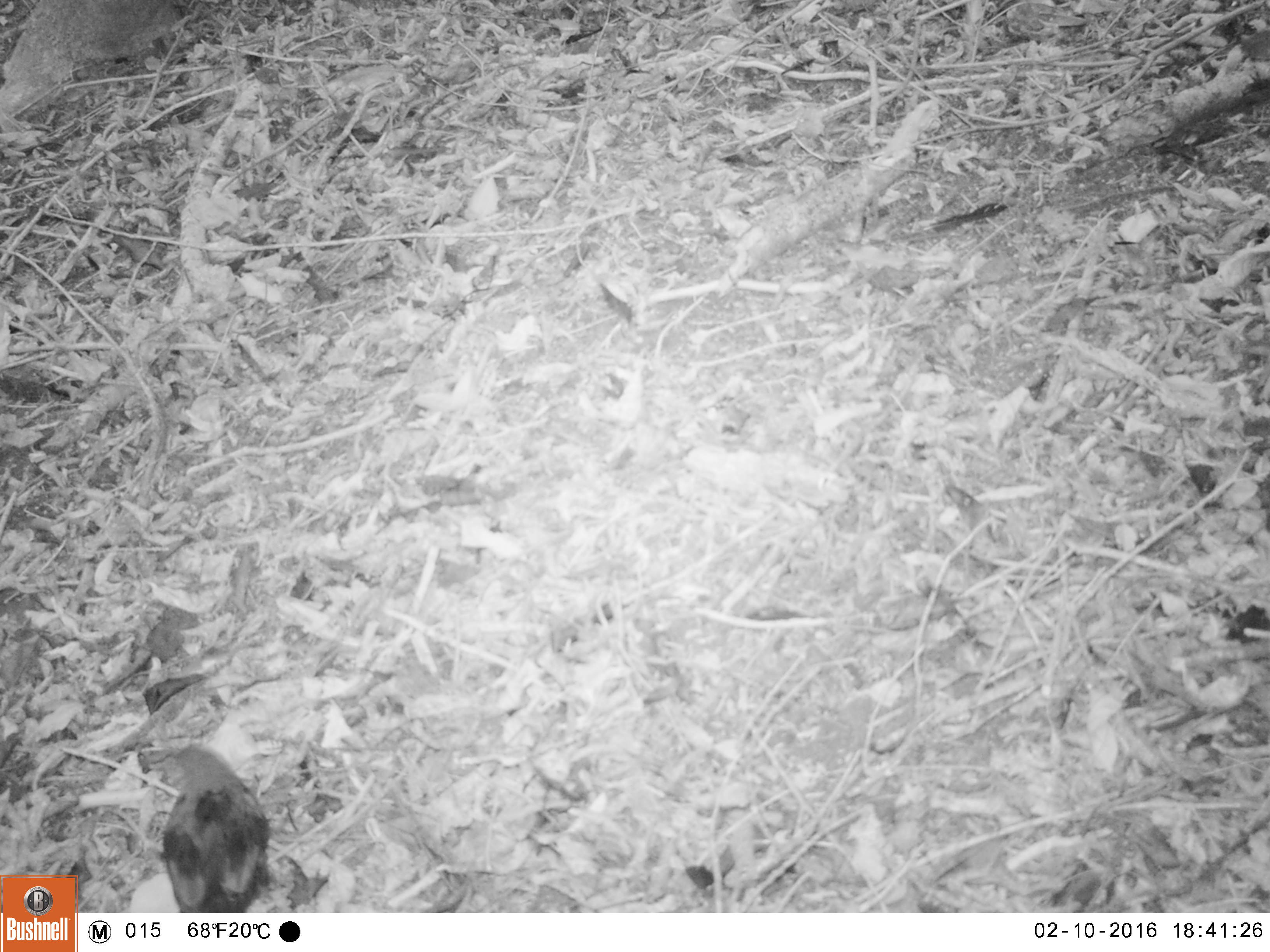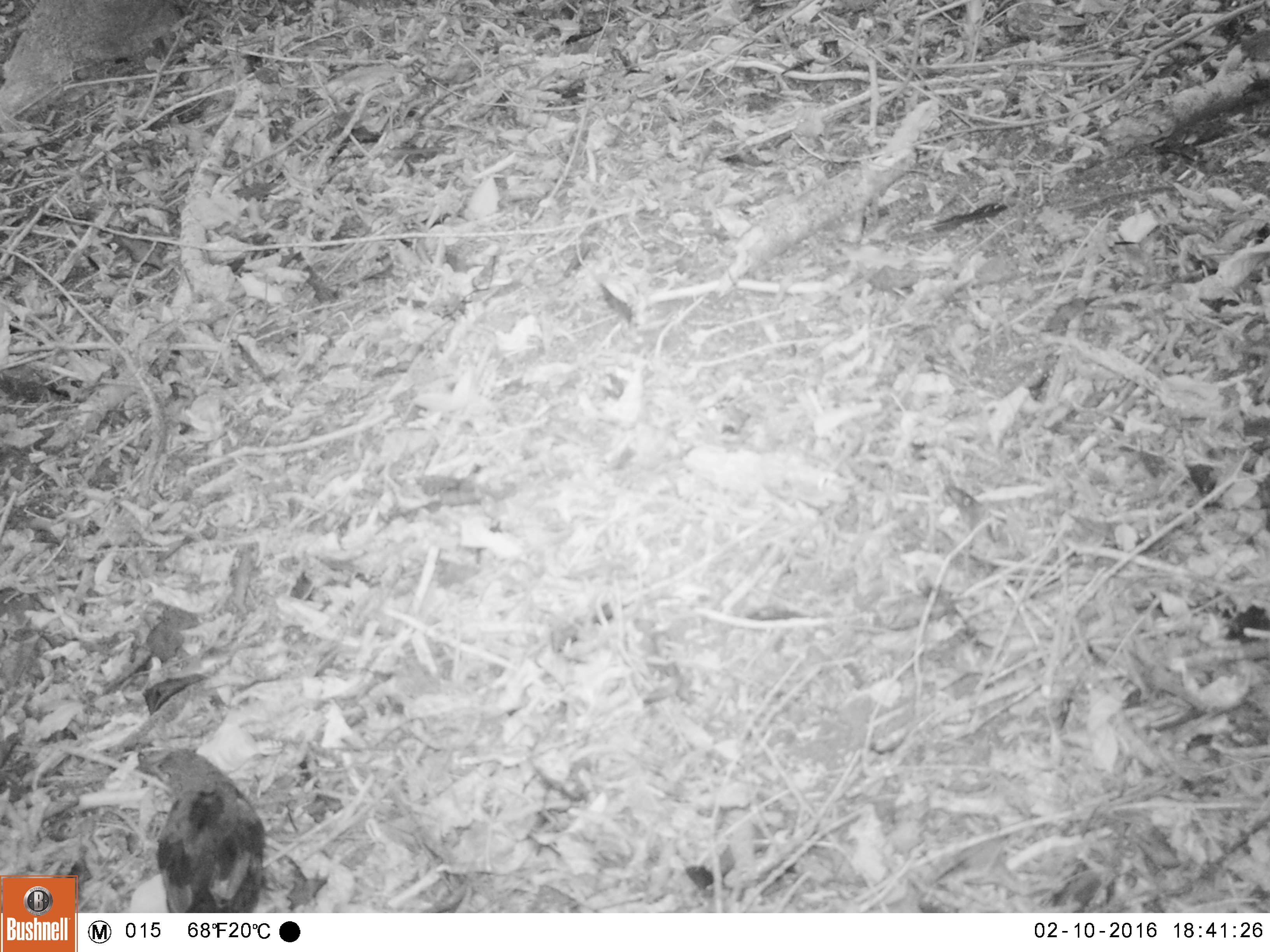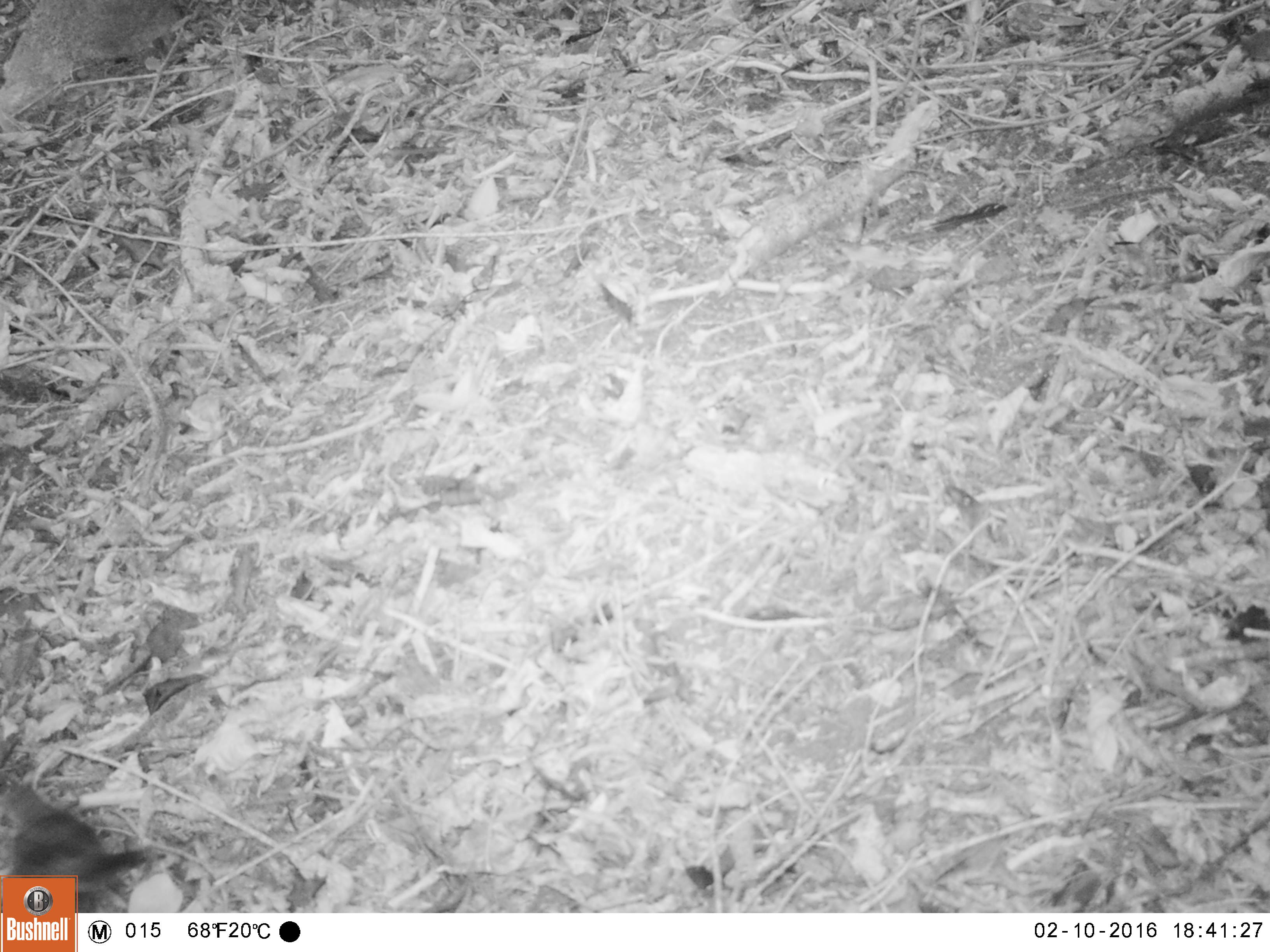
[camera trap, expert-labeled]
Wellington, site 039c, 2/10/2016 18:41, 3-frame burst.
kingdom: Animalia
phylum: Chordata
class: Aves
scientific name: Aves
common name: bird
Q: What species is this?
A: Bird (Aves).